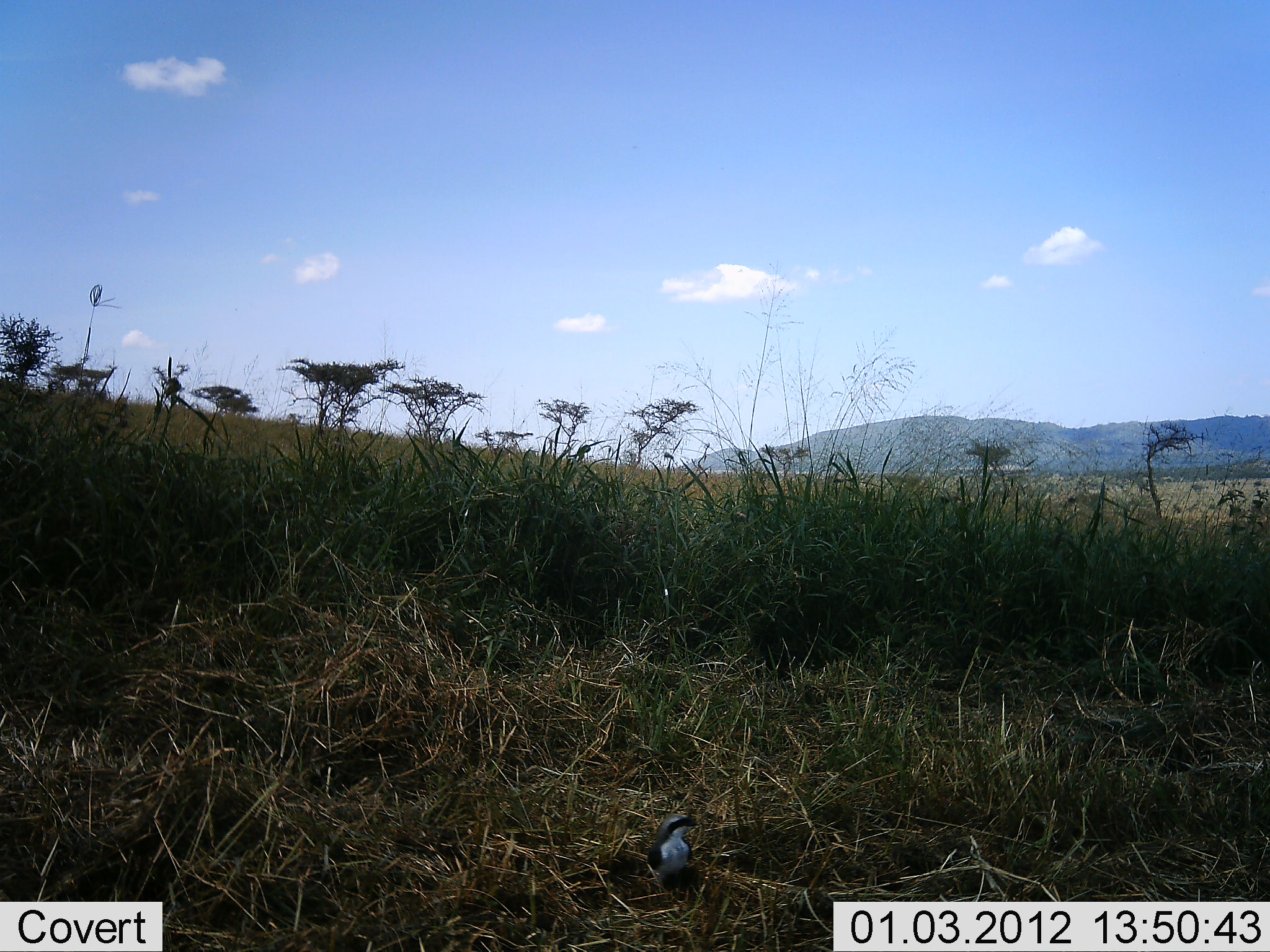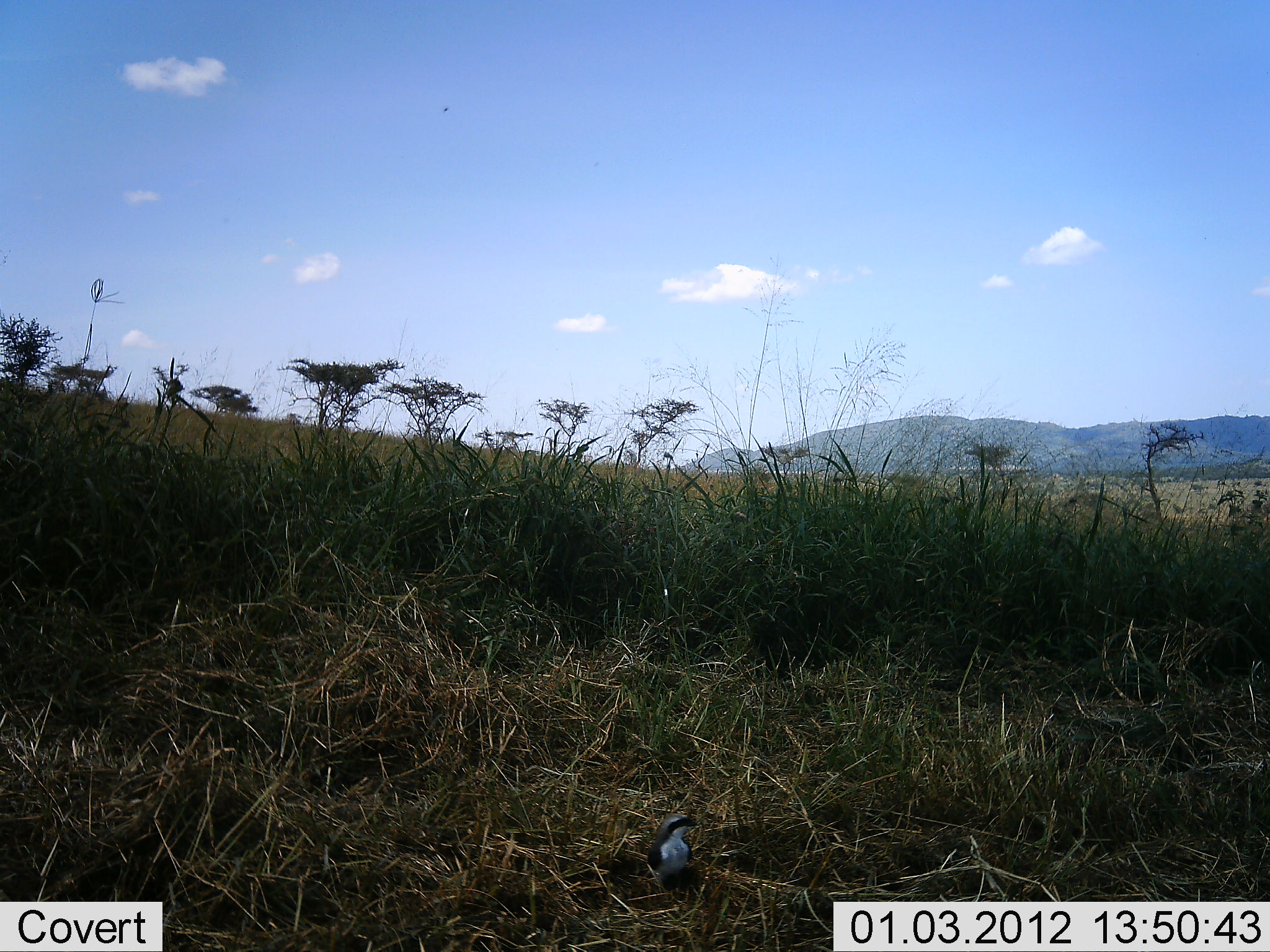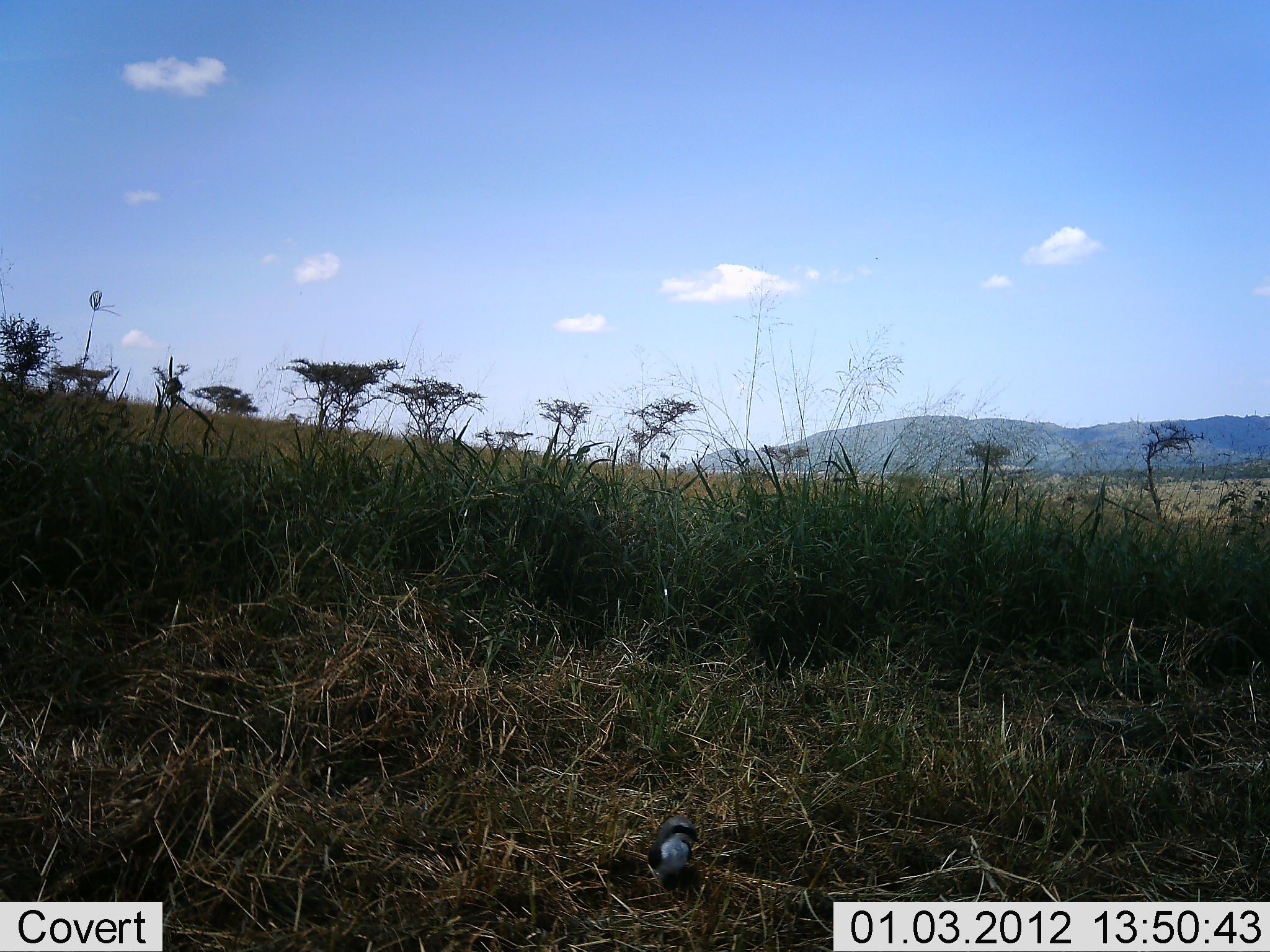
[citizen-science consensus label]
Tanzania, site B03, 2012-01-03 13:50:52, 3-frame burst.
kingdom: Animalia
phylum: Chordata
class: Aves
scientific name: Aves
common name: bird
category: otherbird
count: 1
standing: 92%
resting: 17%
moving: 0%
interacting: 0%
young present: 0%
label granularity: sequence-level